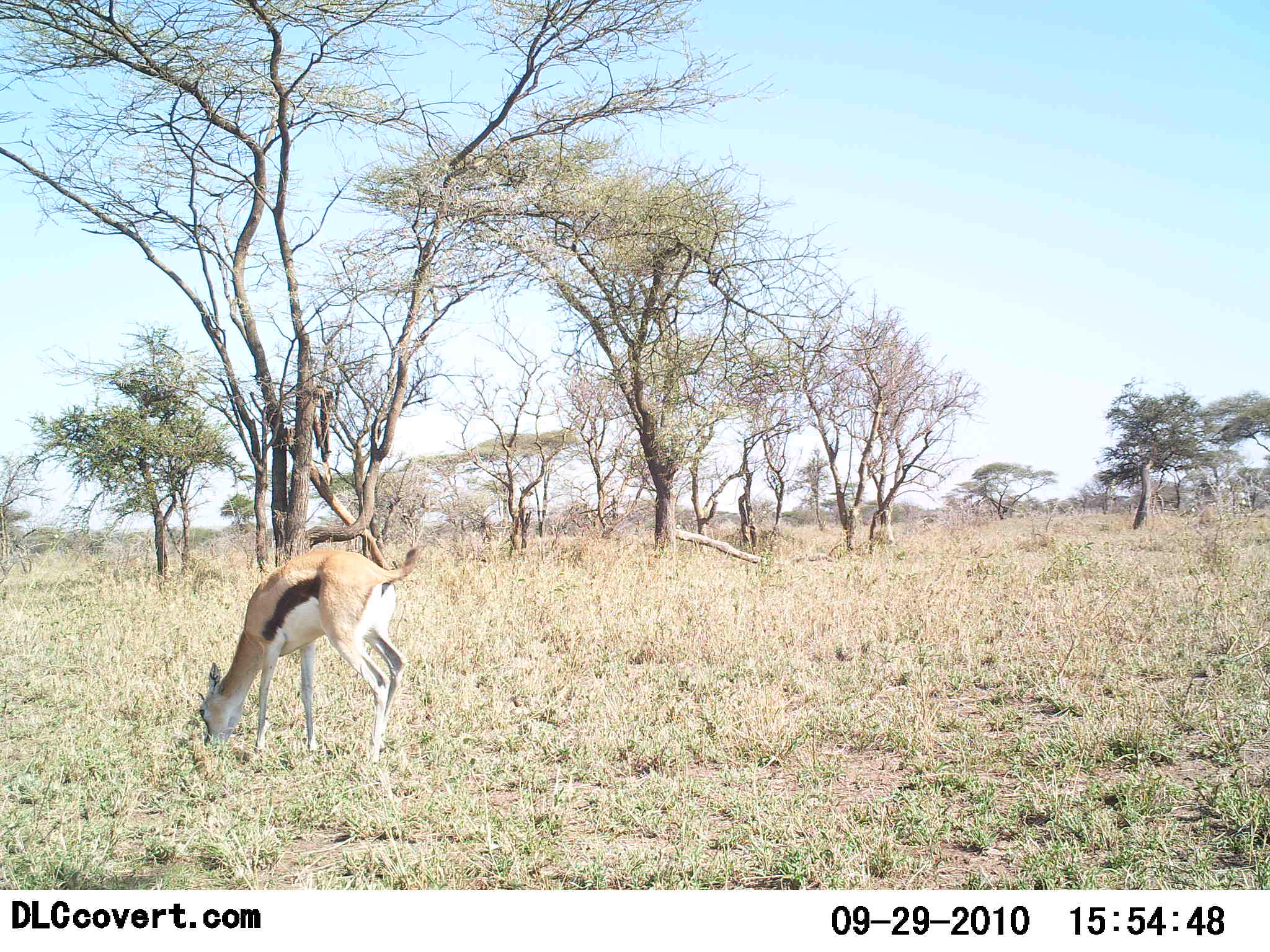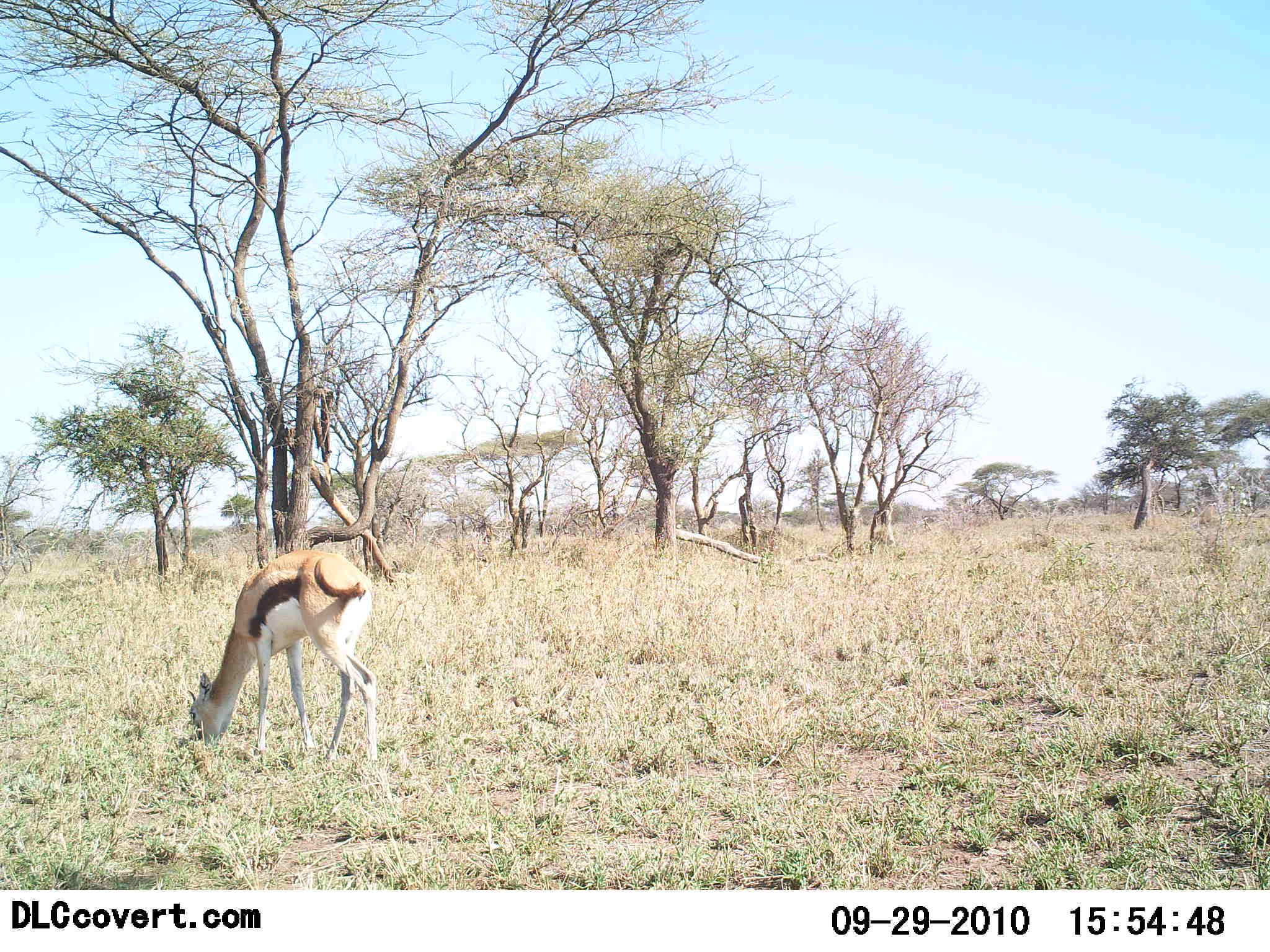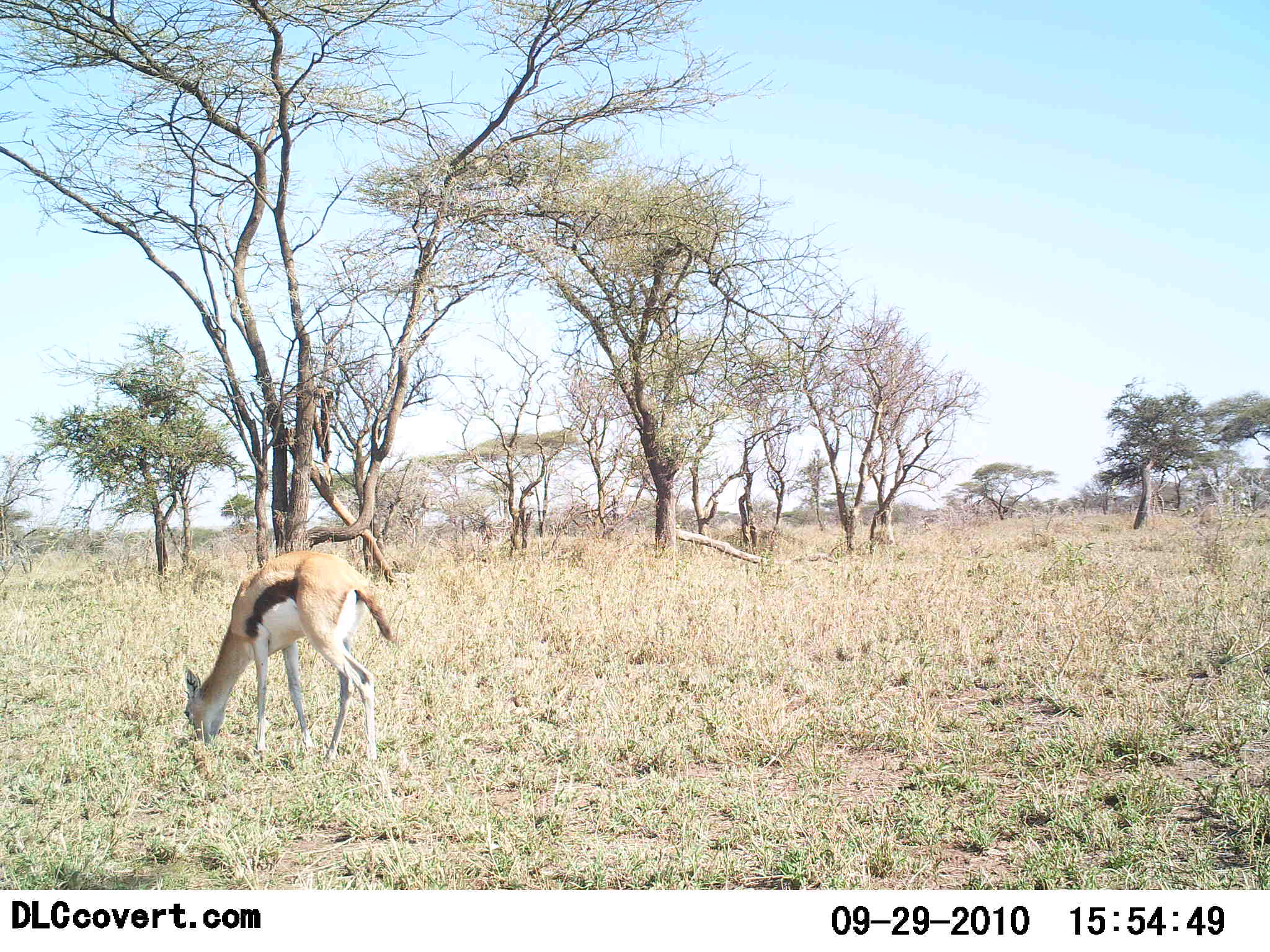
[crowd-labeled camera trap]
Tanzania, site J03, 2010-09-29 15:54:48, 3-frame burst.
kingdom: Animalia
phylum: Chordata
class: Mammalia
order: Artiodactyla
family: Bovidae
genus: Eudorcas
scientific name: Eudorcas thomsonii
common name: thomson's gazelle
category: gazellethomsons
Gazellethomsons (thomson's gazelle) (Eudorcas thomsonii), count 1. Behavior (volunteer vote fractions): standing 19%, resting 0%, moving 6%, interacting 0%. Young present (vote fraction): 0%. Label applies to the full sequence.